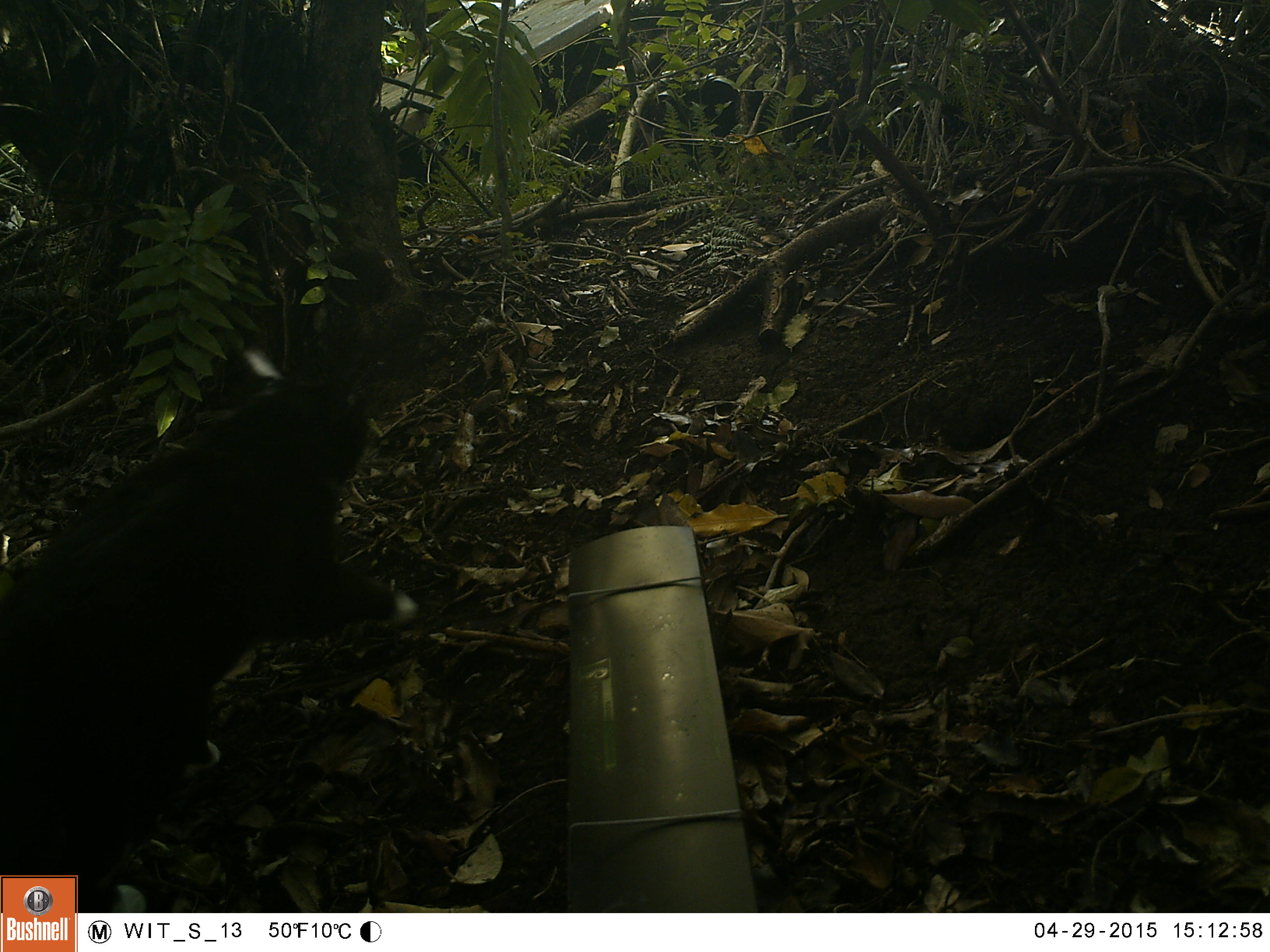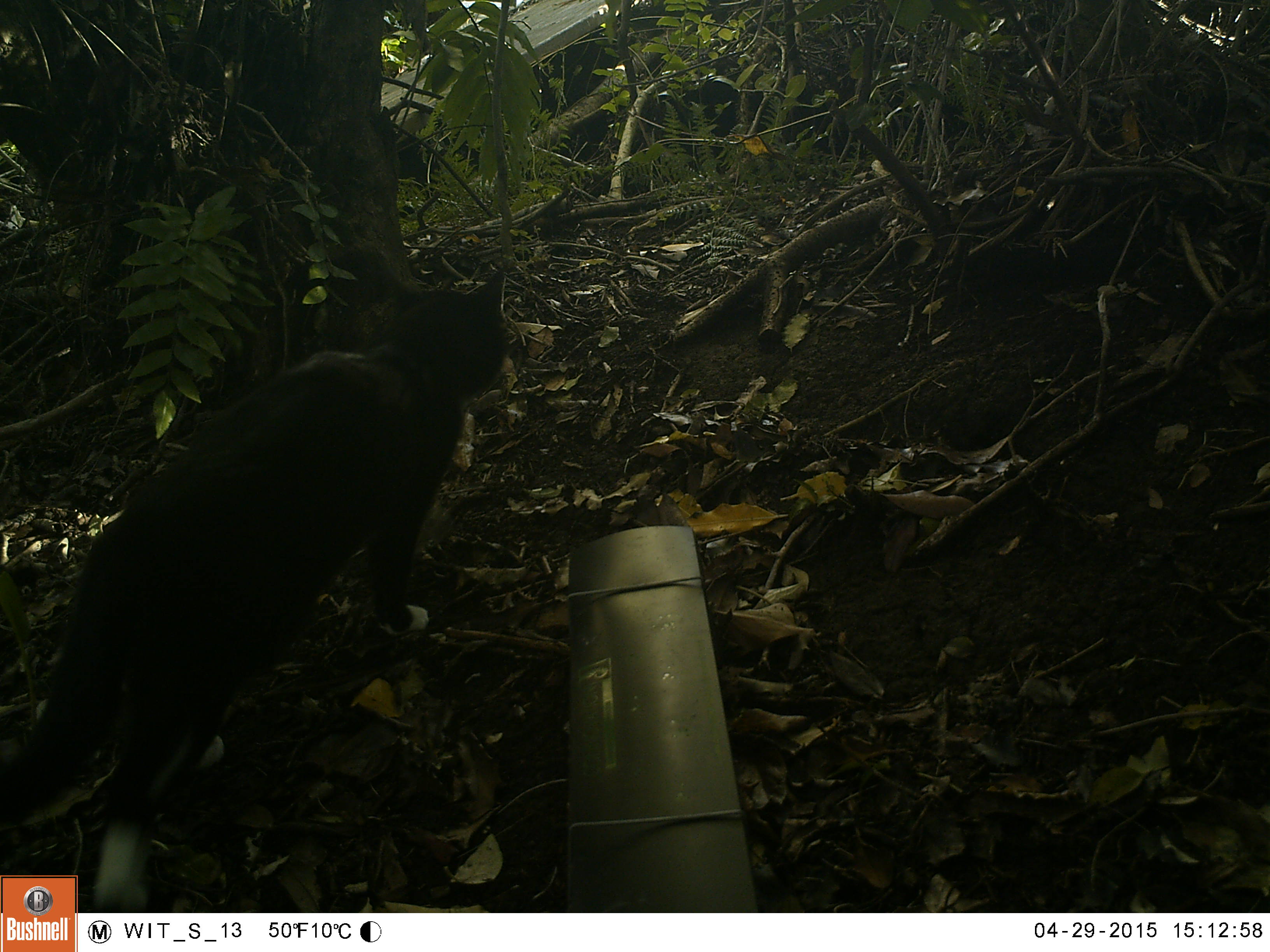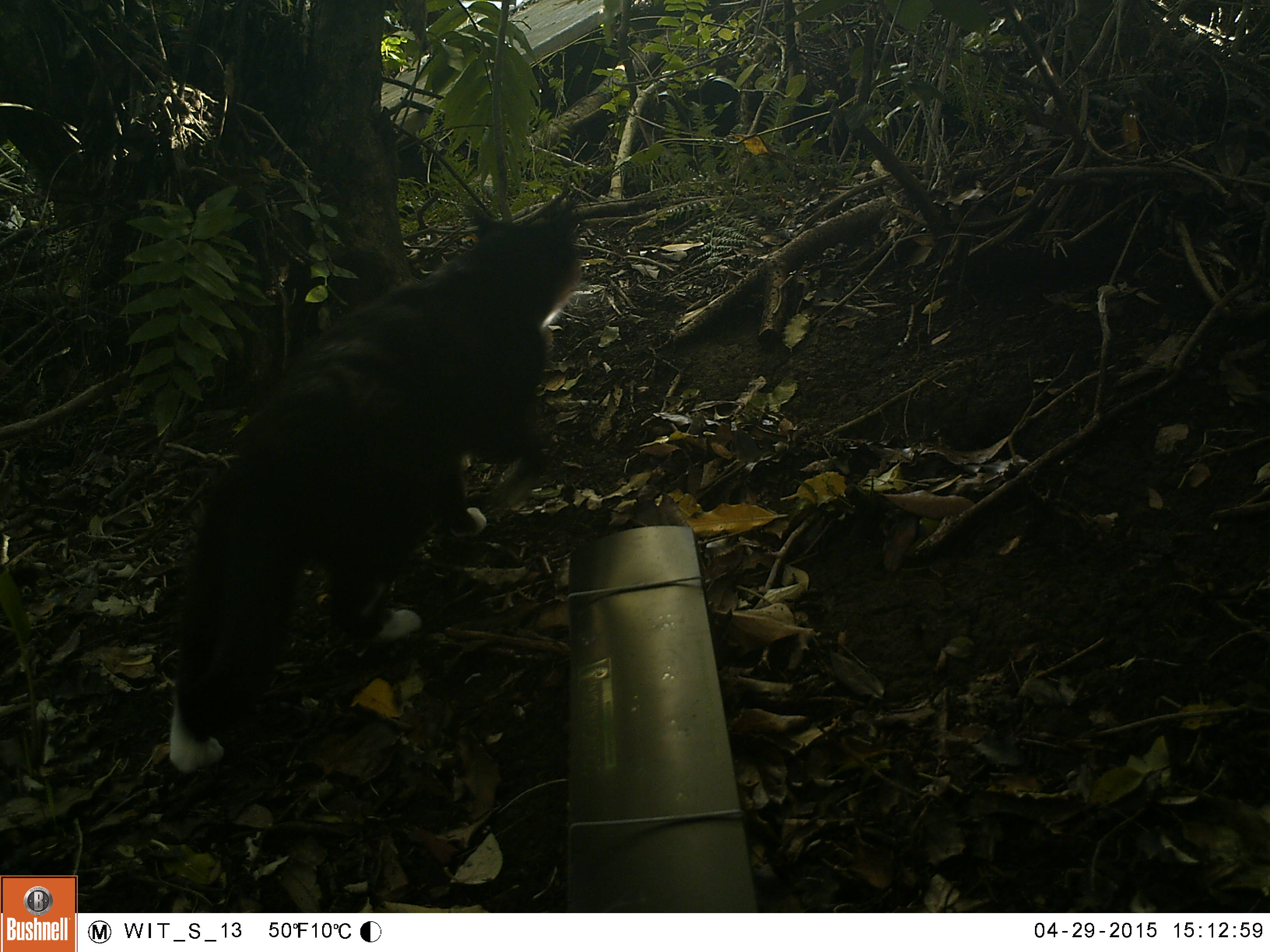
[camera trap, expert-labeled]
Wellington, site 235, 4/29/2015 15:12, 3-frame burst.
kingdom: Animalia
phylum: Chordata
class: Mammalia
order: Carnivora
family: Felidae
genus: Felis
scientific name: Felis catus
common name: cat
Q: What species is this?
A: Cat (Felis catus).